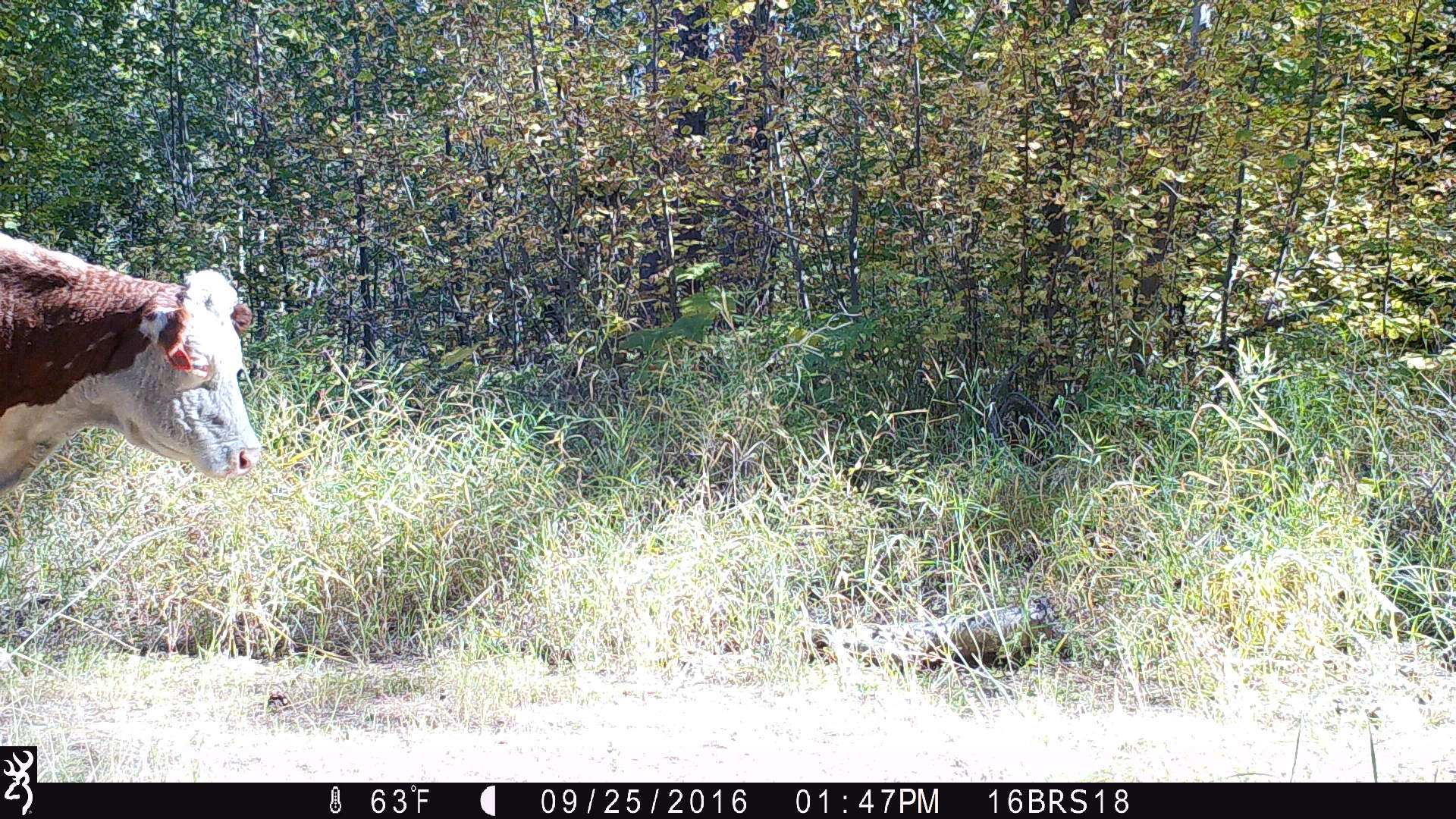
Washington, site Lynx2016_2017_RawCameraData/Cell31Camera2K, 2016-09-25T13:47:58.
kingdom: Animalia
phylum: Chordata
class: Mammalia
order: Artiodactyla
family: Bovidae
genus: Bos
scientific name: Bos taurus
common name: domestic cattle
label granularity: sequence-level